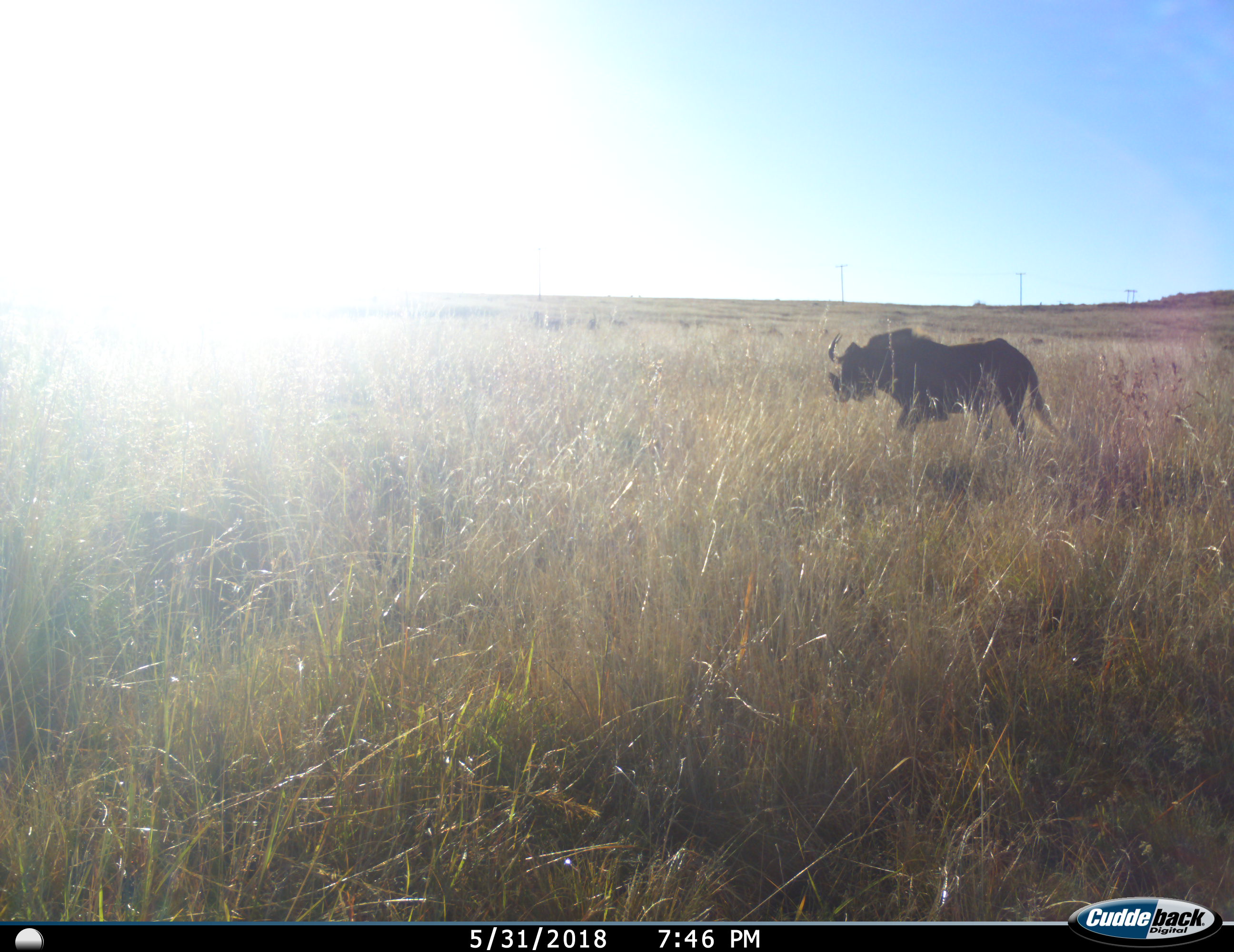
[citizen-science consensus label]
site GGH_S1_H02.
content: unidentified animal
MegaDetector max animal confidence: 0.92